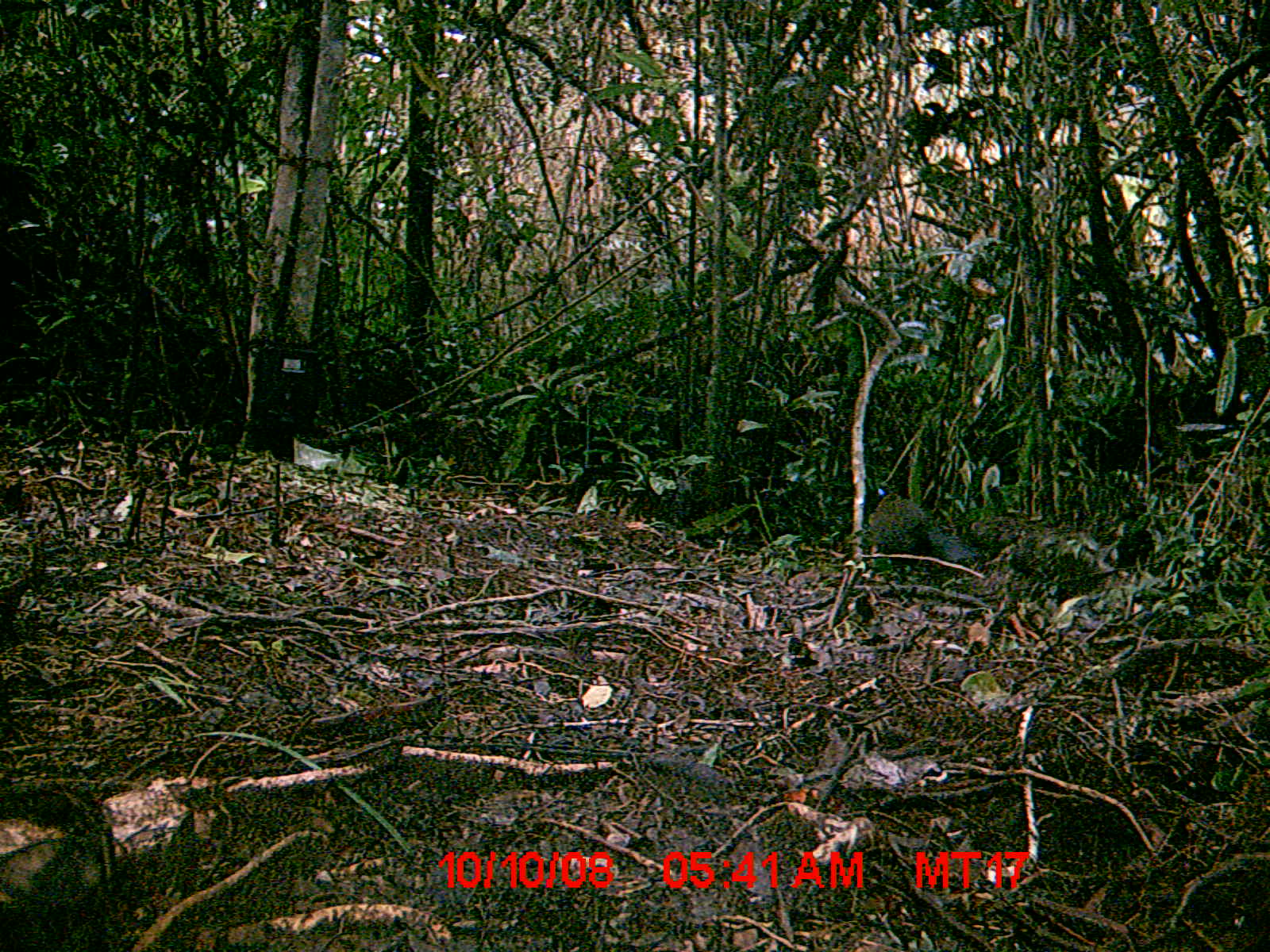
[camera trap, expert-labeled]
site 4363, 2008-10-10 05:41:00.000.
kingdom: Animalia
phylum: Chordata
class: Aves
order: Cuculiformes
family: Cuculidae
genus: Coua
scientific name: Coua serriana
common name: red-breasted coua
Coua serriana (red-breasted coua), count 1.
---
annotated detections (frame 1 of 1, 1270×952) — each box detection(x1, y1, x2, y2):
coua serriana: detection(865, 490, 977, 566)